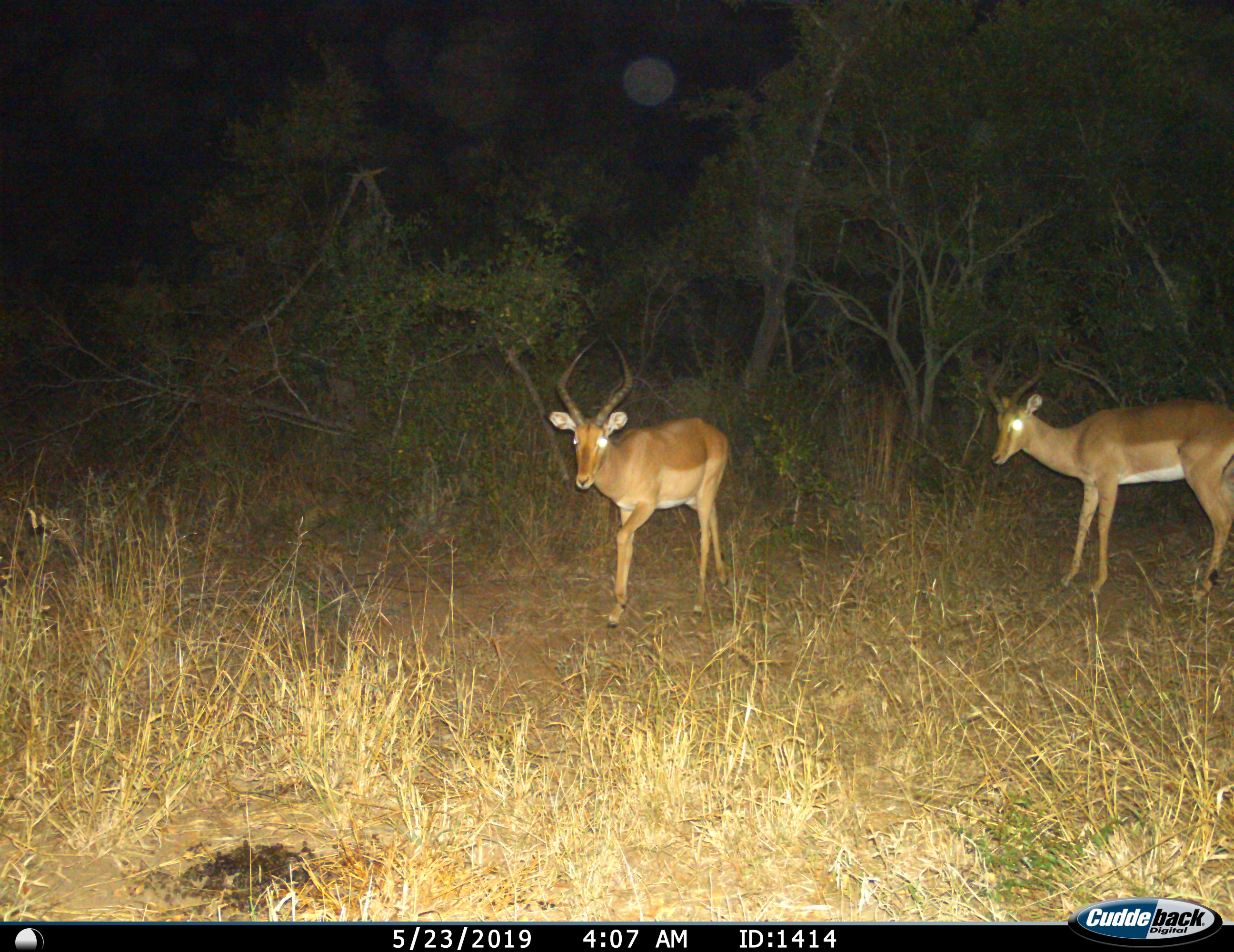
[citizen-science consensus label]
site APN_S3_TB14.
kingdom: Animalia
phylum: Chordata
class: Mammalia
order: Artiodactyla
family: Bovidae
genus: Aepyceros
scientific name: Aepyceros melampus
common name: impala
Impala (Aepyceros melampus), count 2. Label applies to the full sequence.